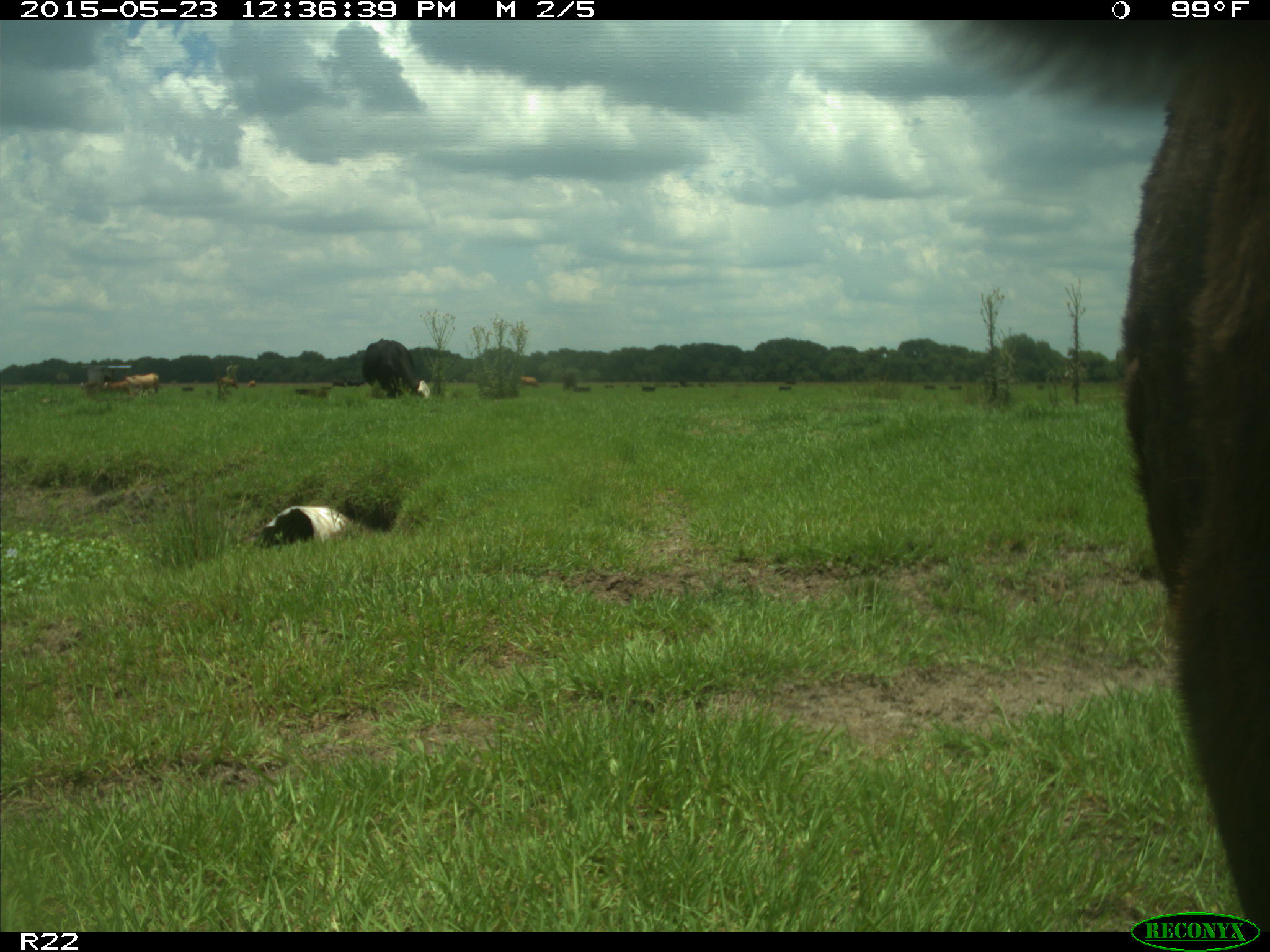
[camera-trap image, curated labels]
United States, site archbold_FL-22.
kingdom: Animalia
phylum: Chordata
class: Mammalia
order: Artiodactyla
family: Bovidae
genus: Bos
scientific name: Bos taurus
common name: domestic cow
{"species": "Bos taurus (domestic cow)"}